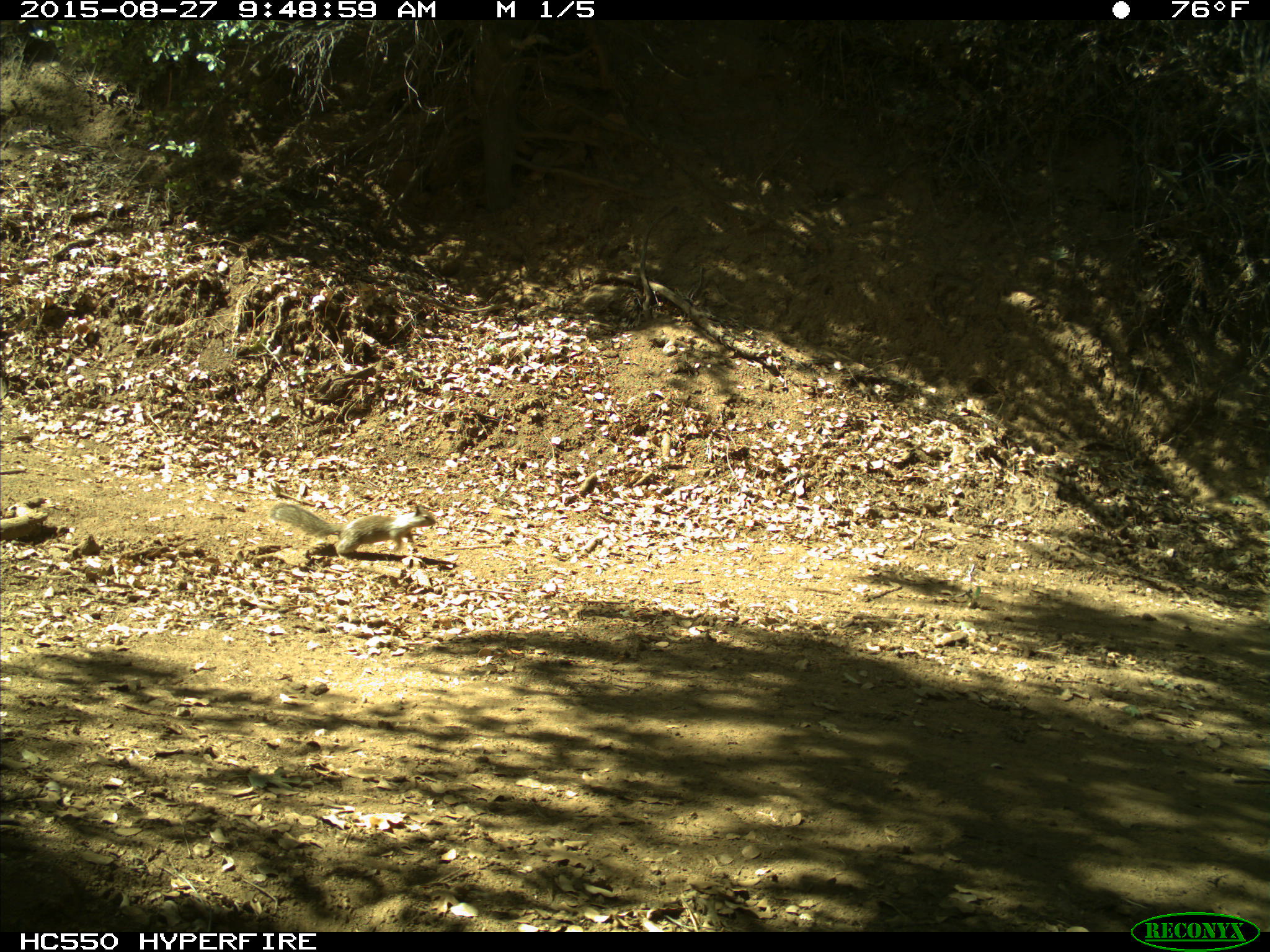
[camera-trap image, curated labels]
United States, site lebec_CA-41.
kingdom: Animalia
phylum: Chordata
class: Mammalia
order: Rodentia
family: Sciuridae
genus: Otospermophilus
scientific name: Otospermophilus beecheyi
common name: california ground squirrel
Otospermophilus beecheyi (california ground squirrel).